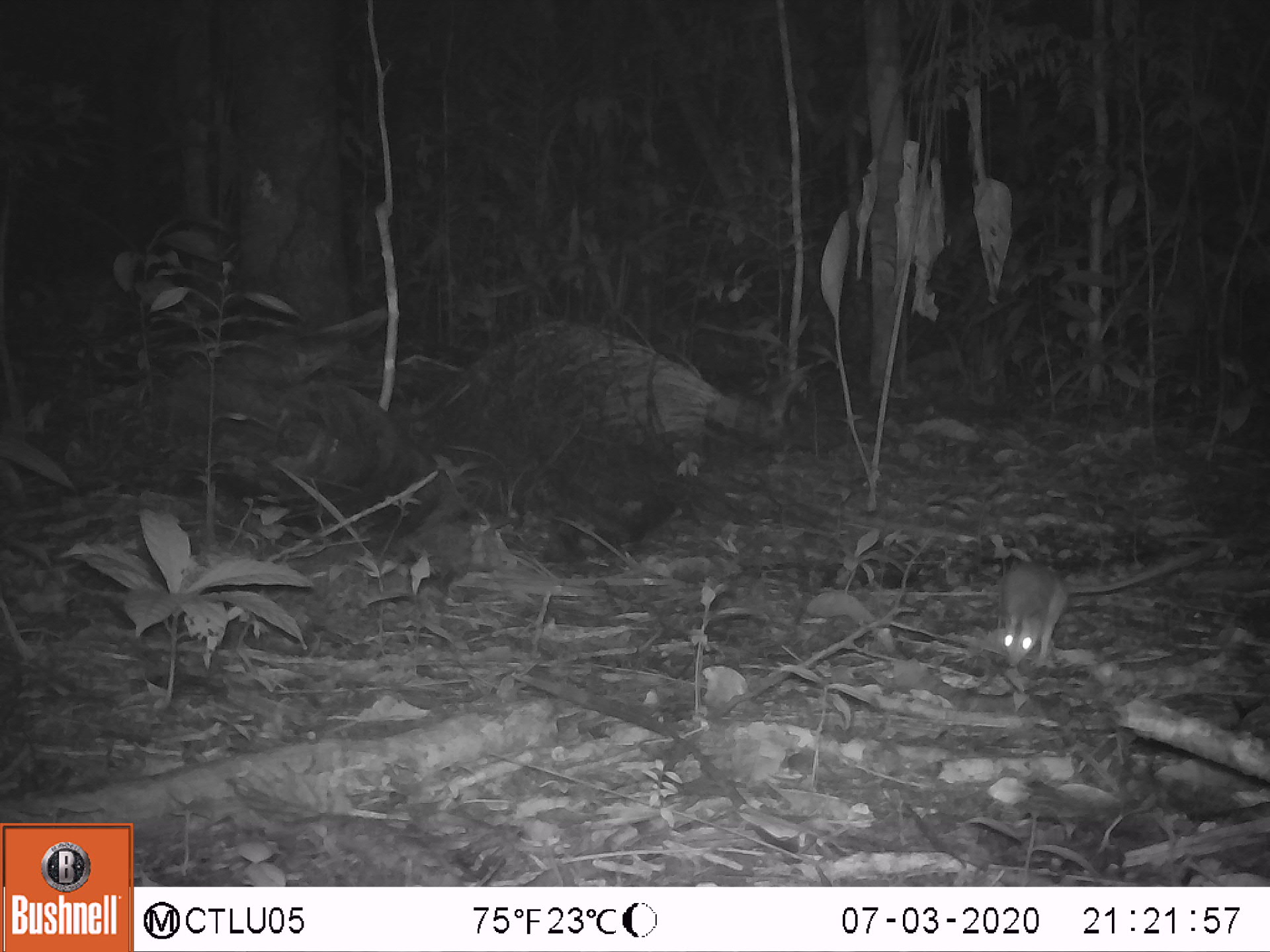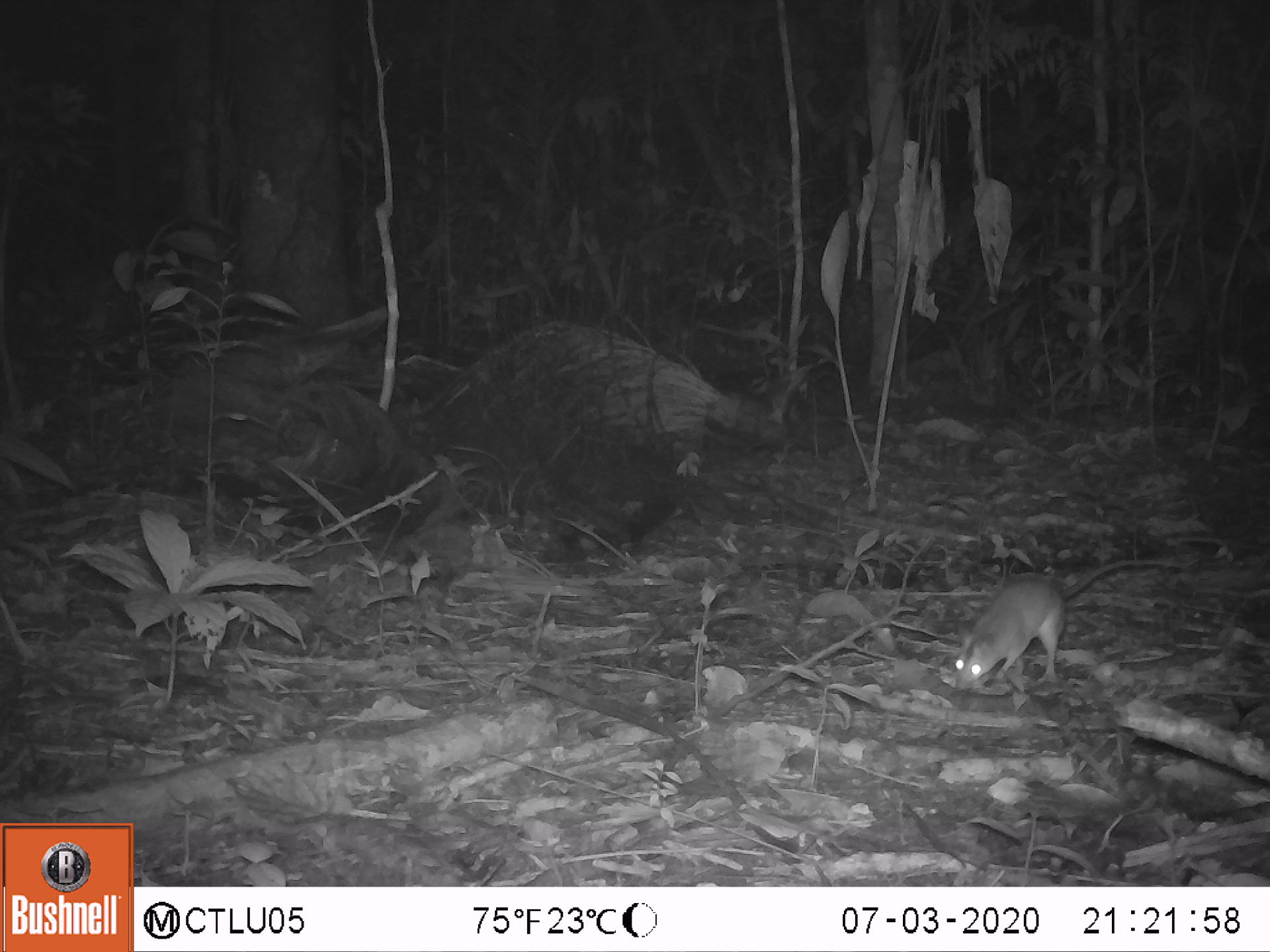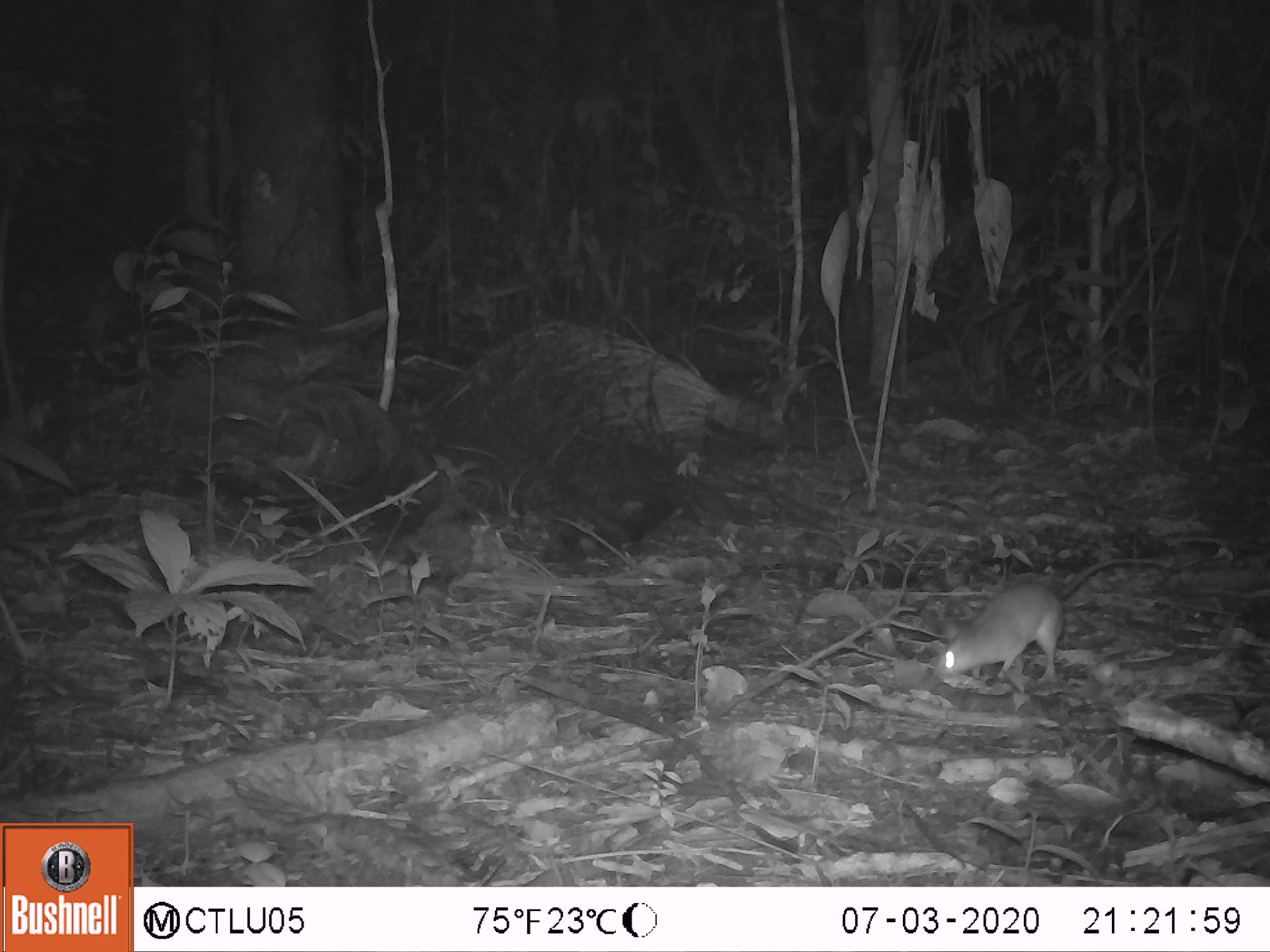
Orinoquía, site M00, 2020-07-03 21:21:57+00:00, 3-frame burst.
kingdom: Animalia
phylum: Chordata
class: Mammalia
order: Rodentia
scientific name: Rodentia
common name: rodent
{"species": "rodent (Rodentia)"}